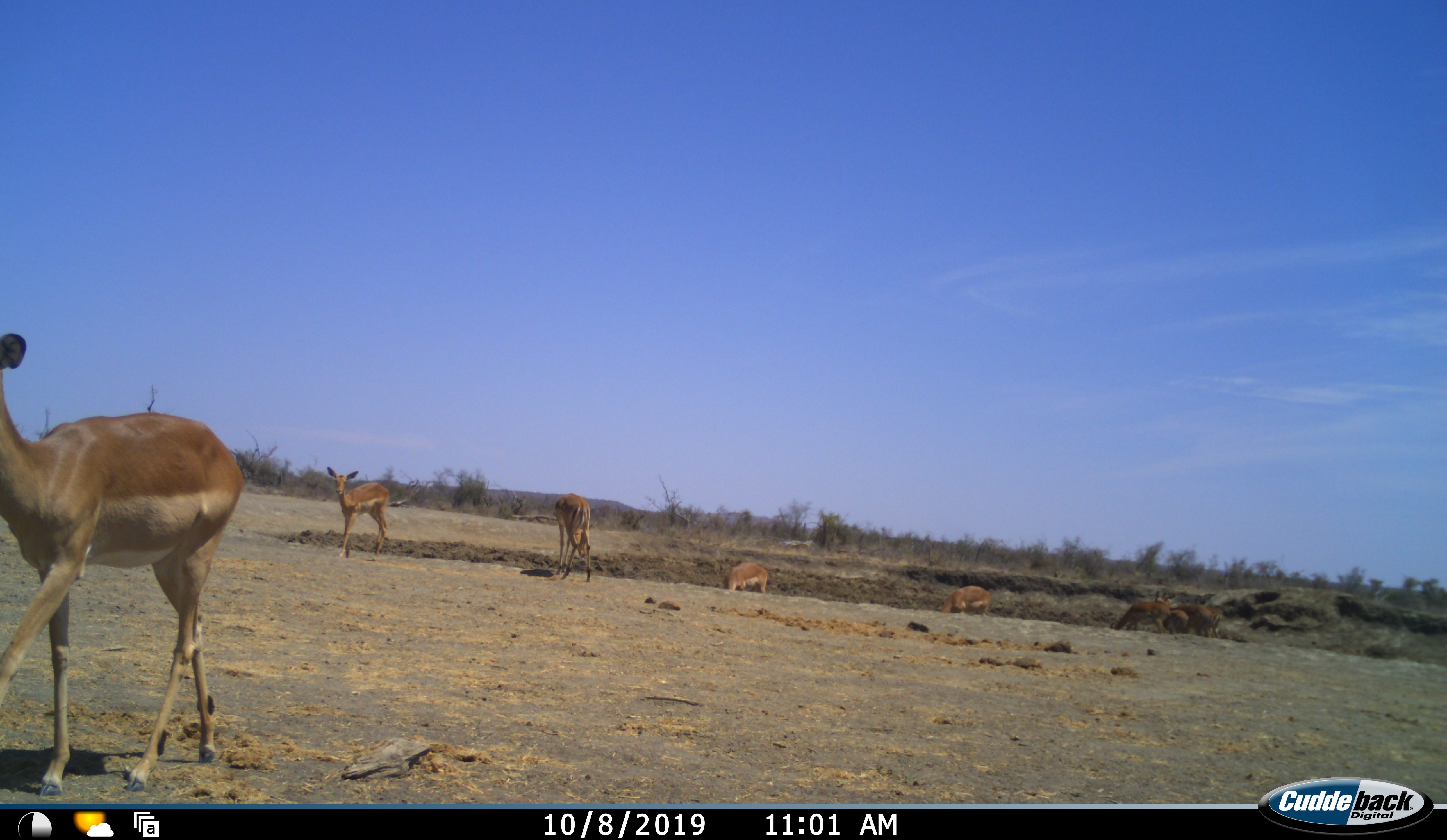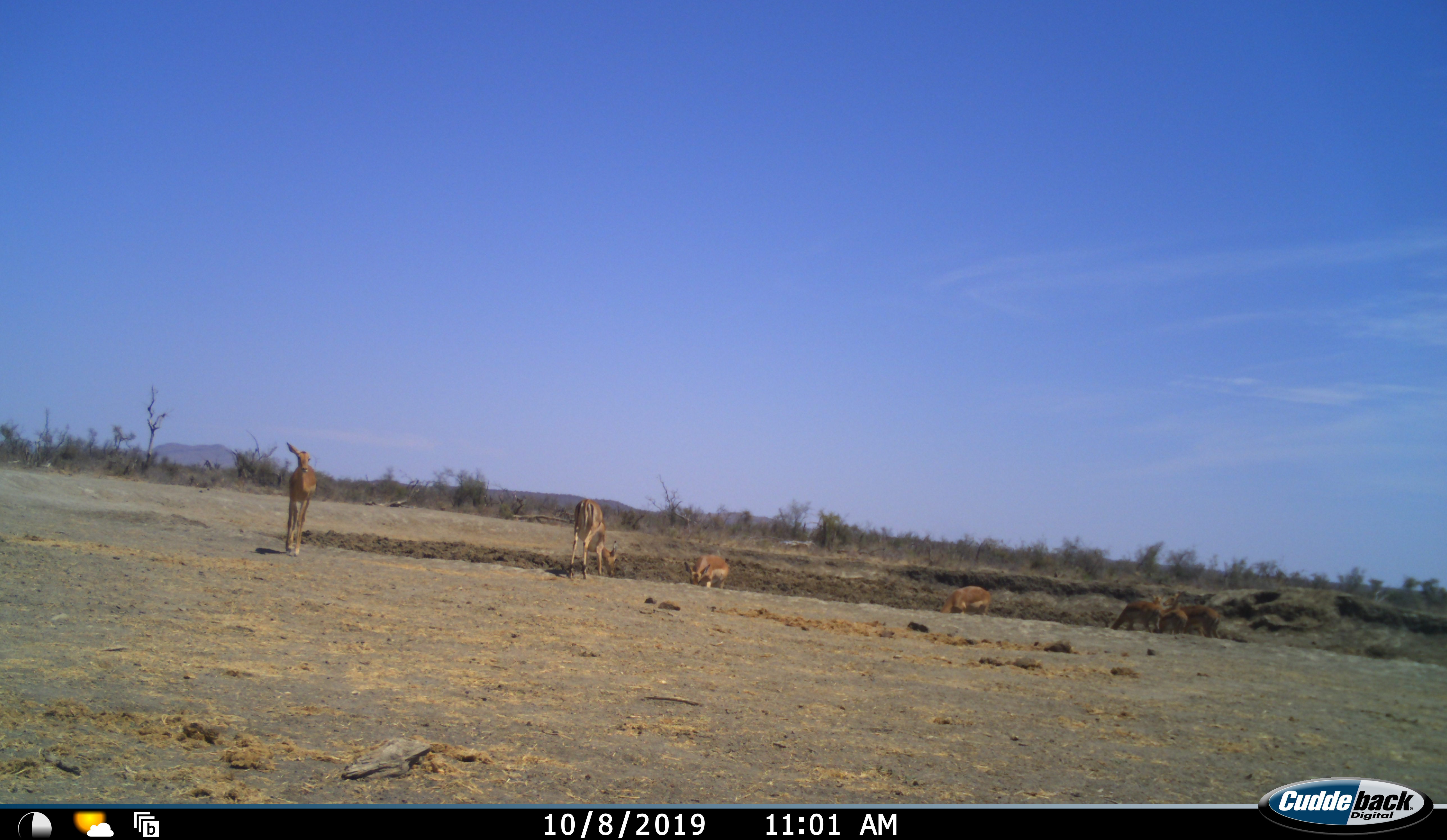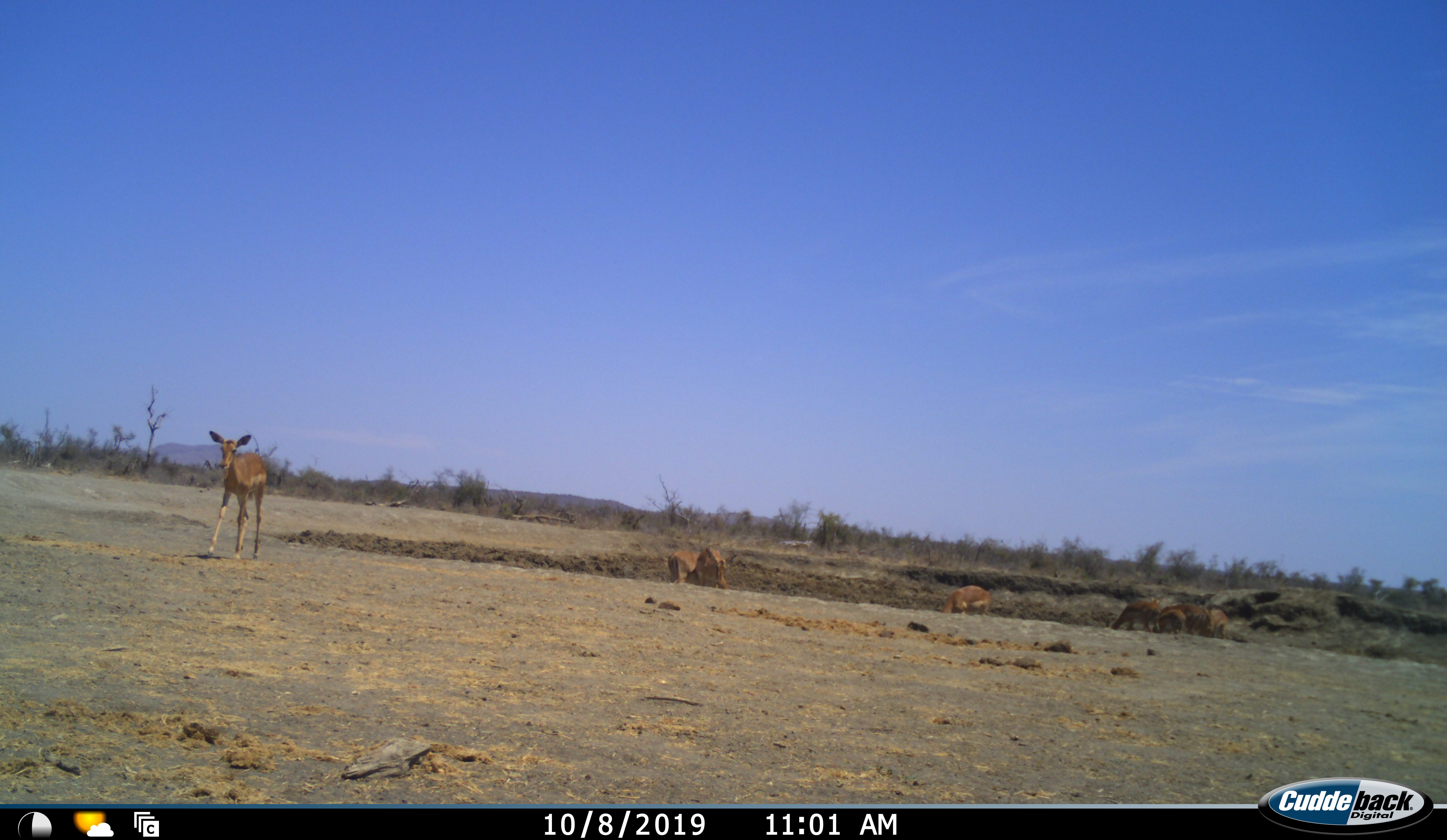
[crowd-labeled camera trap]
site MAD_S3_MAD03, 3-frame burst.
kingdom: Animalia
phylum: Chordata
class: Mammalia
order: Artiodactyla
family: Bovidae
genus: Aepyceros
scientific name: Aepyceros melampus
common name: impala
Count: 8.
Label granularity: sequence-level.